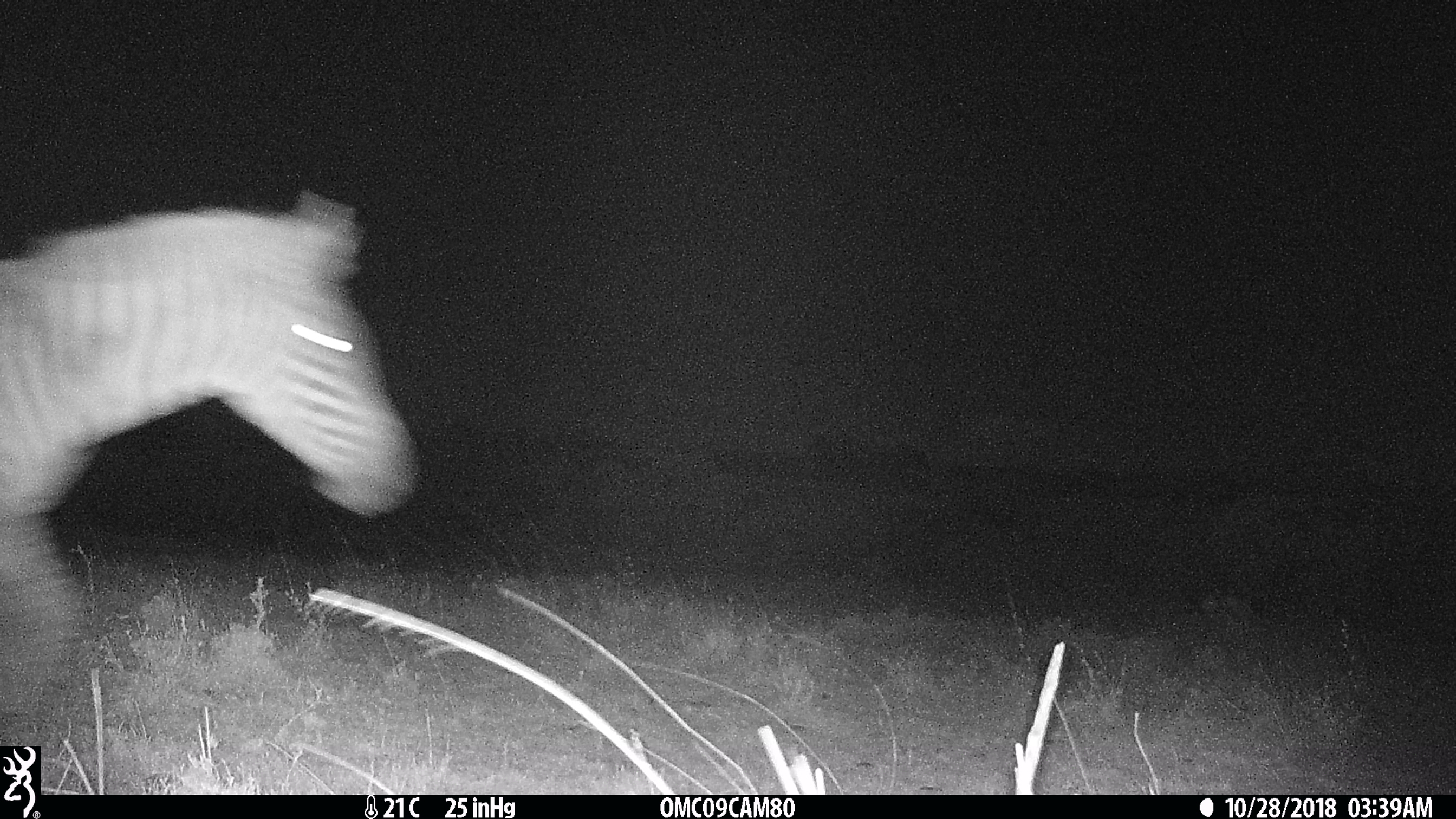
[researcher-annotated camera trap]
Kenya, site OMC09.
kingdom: Animalia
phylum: Chordata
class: Mammalia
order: Perissodactyla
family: Equidae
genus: Equus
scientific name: Equus quagga burchellii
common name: burchell's zebra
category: zebra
Zebra (burchell's zebra) (Equus quagga burchellii).